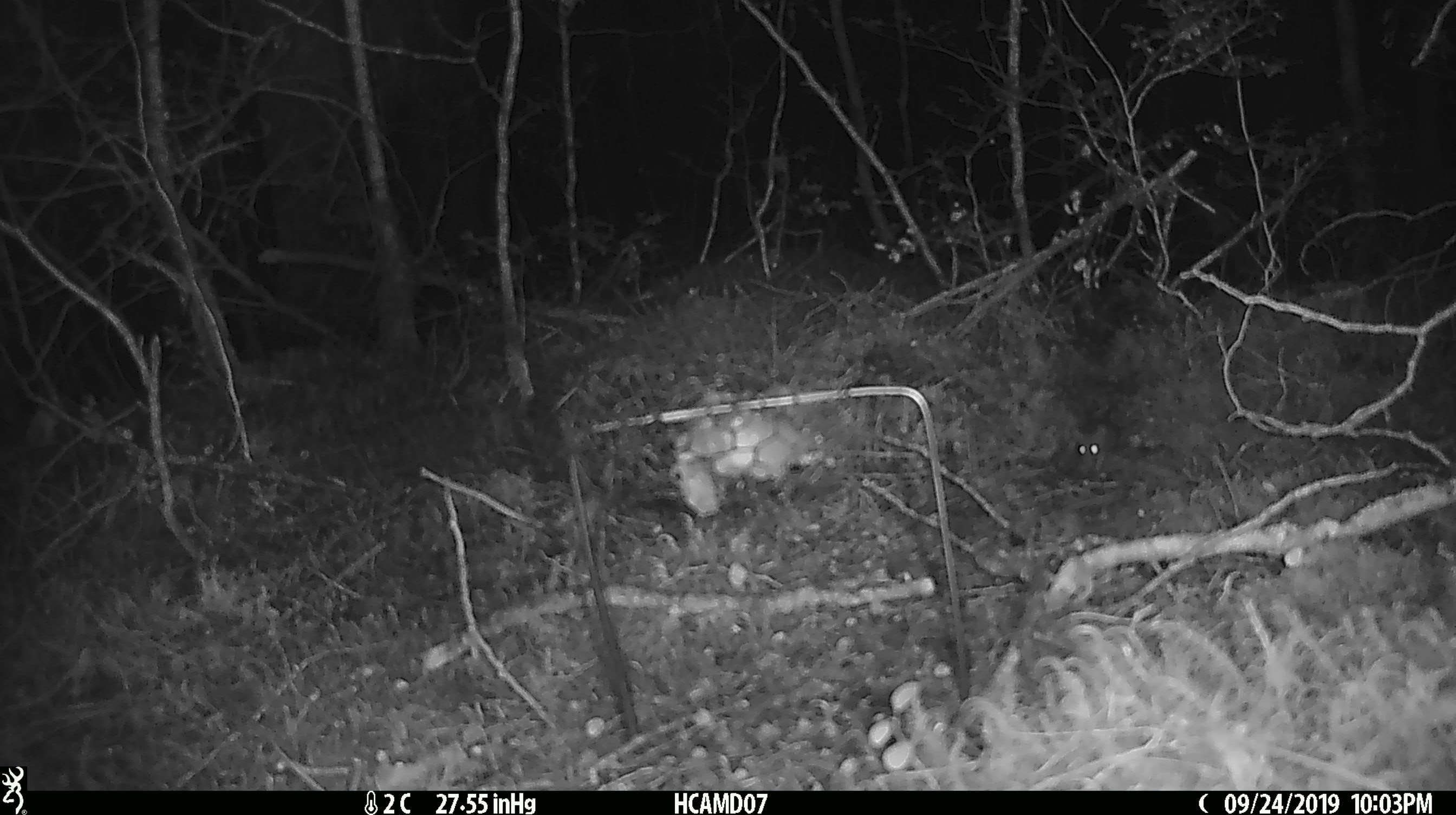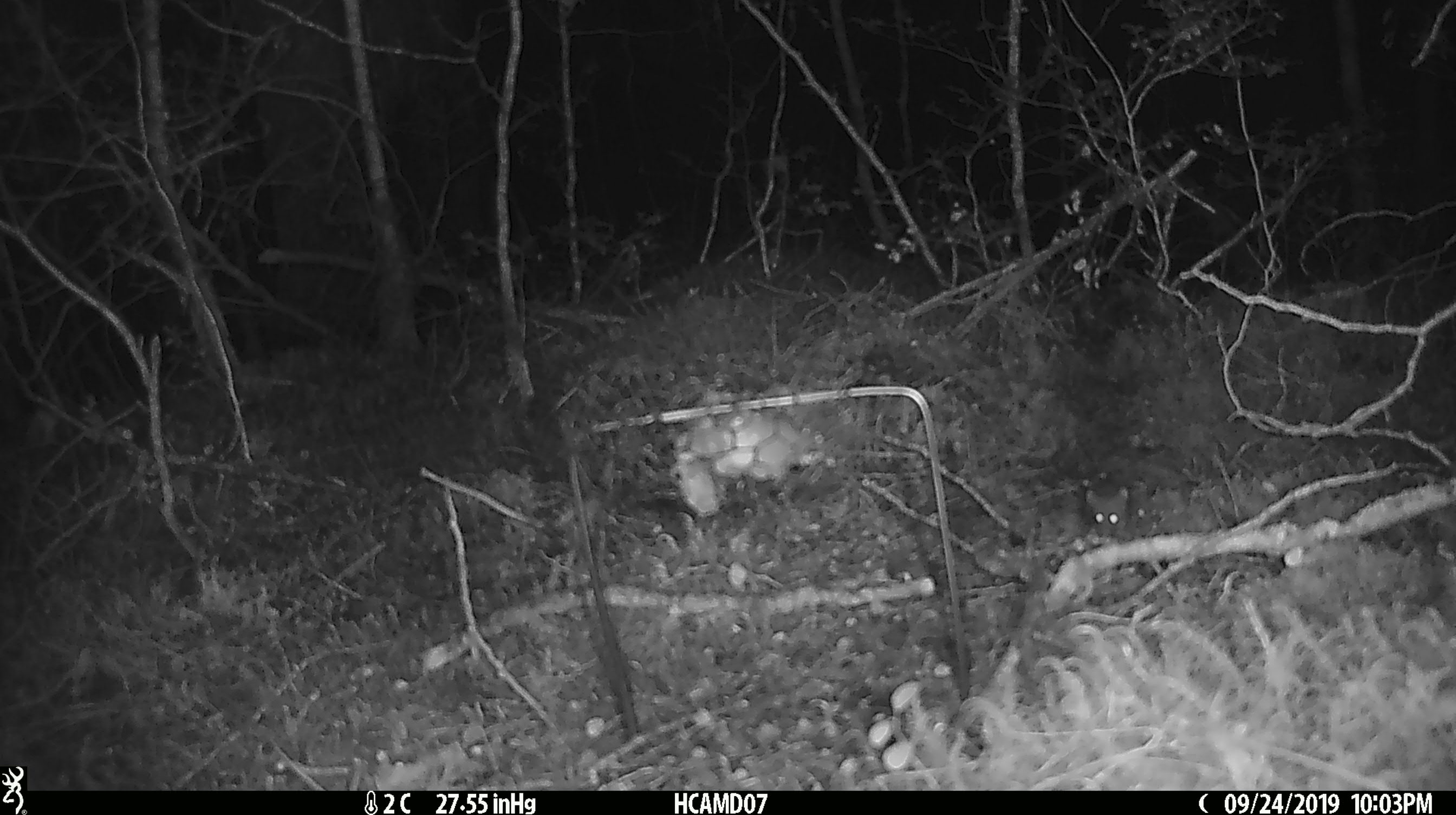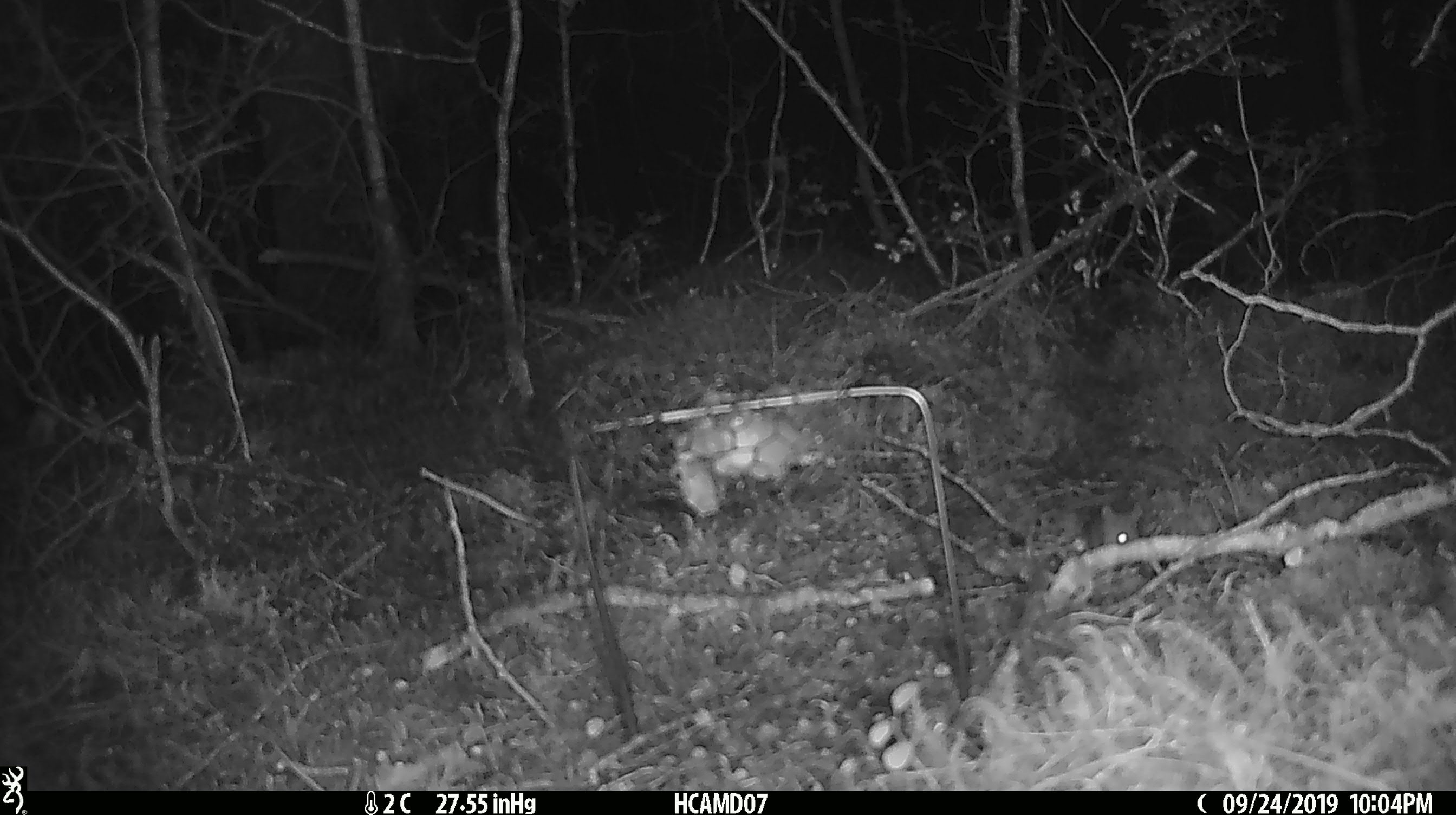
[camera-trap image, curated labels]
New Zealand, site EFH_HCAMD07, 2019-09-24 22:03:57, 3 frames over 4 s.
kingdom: Animalia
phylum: Chordata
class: Mammalia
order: Rodentia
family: Muridae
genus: Mus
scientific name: Mus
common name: mouse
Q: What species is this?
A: Mouse (Mus).